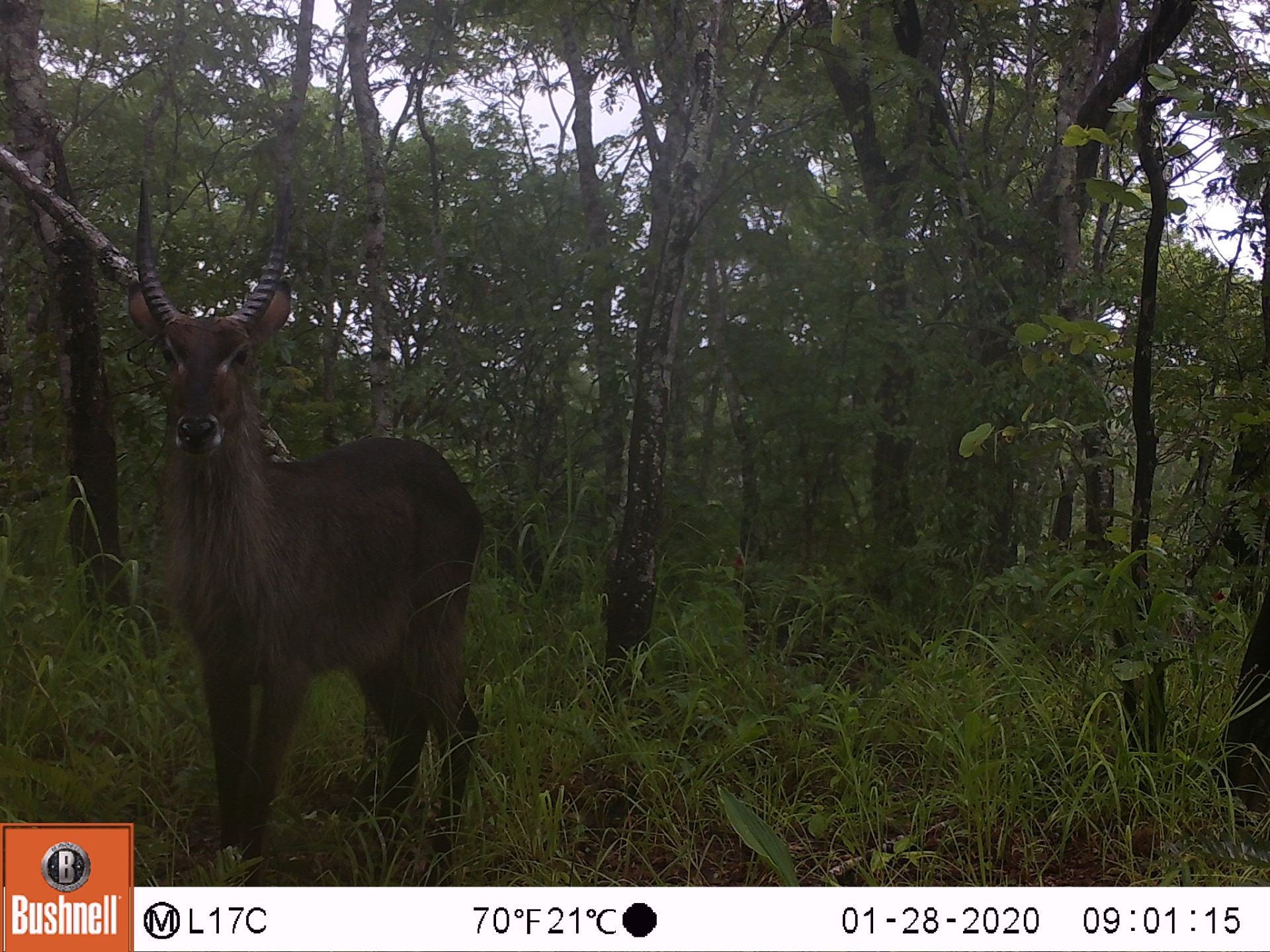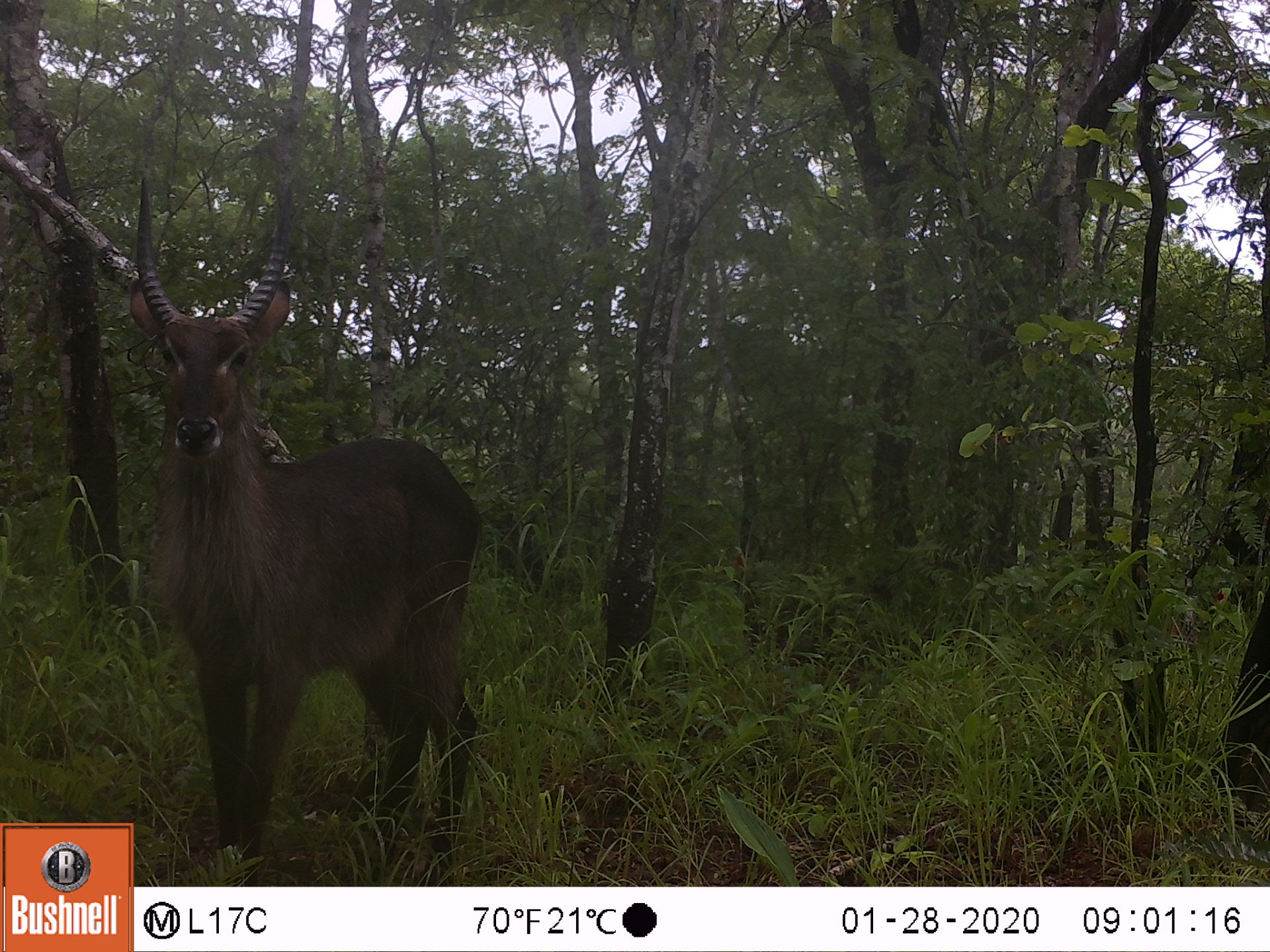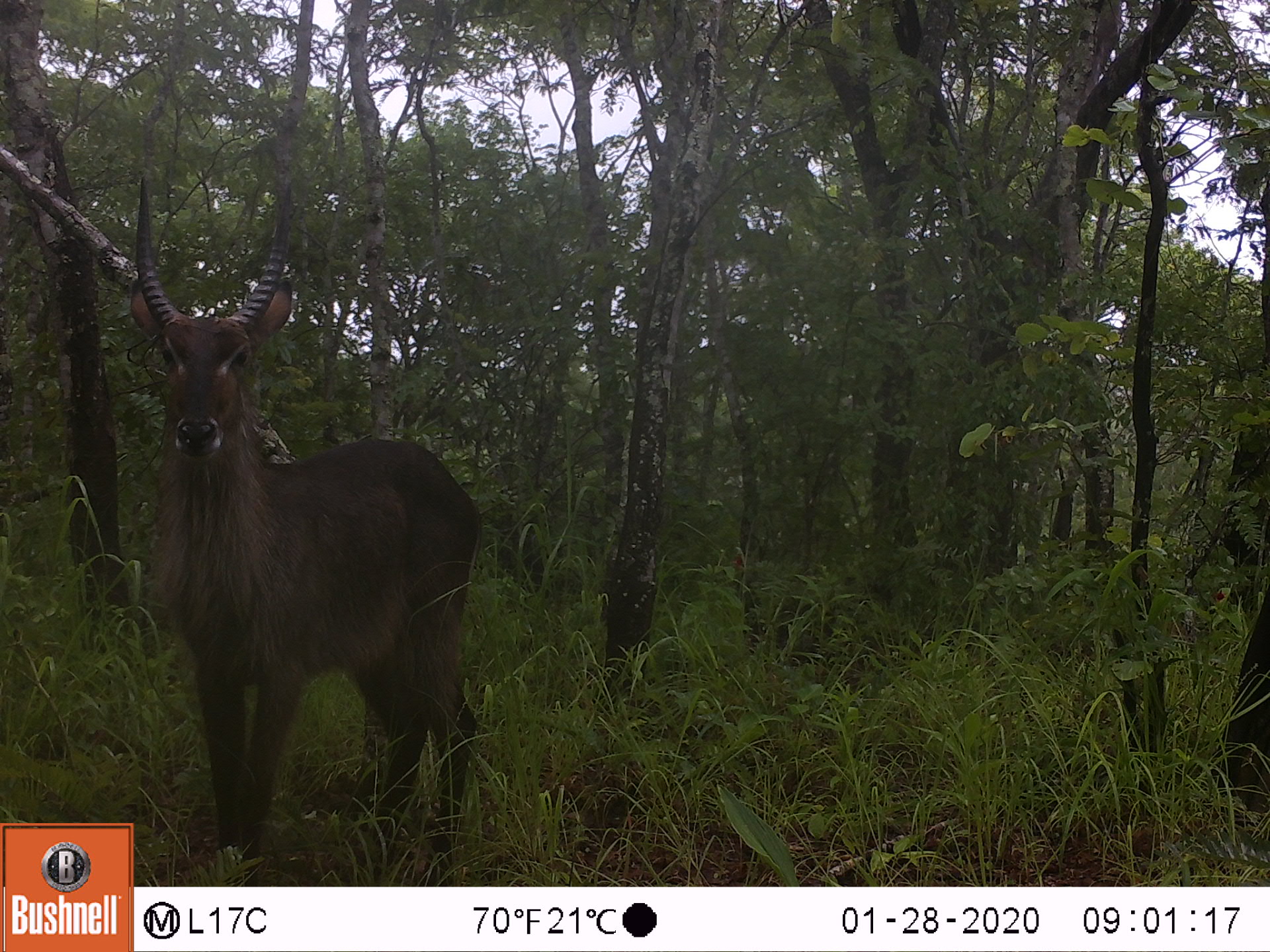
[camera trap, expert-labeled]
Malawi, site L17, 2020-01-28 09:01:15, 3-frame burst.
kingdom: Animalia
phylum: Chordata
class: Mammalia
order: Artiodactyla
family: Bovidae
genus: Kobus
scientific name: Kobus ellipsiprymnus ellipsiprymnus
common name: common waterbuck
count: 1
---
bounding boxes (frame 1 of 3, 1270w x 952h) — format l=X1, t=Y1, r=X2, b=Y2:
common waterbuck: l=136, t=176, r=479, b=880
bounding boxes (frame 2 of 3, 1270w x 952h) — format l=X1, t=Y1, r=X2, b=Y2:
common waterbuck: l=114, t=155, r=493, b=819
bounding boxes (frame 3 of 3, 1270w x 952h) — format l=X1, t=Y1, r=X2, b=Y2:
common waterbuck: l=136, t=170, r=484, b=873